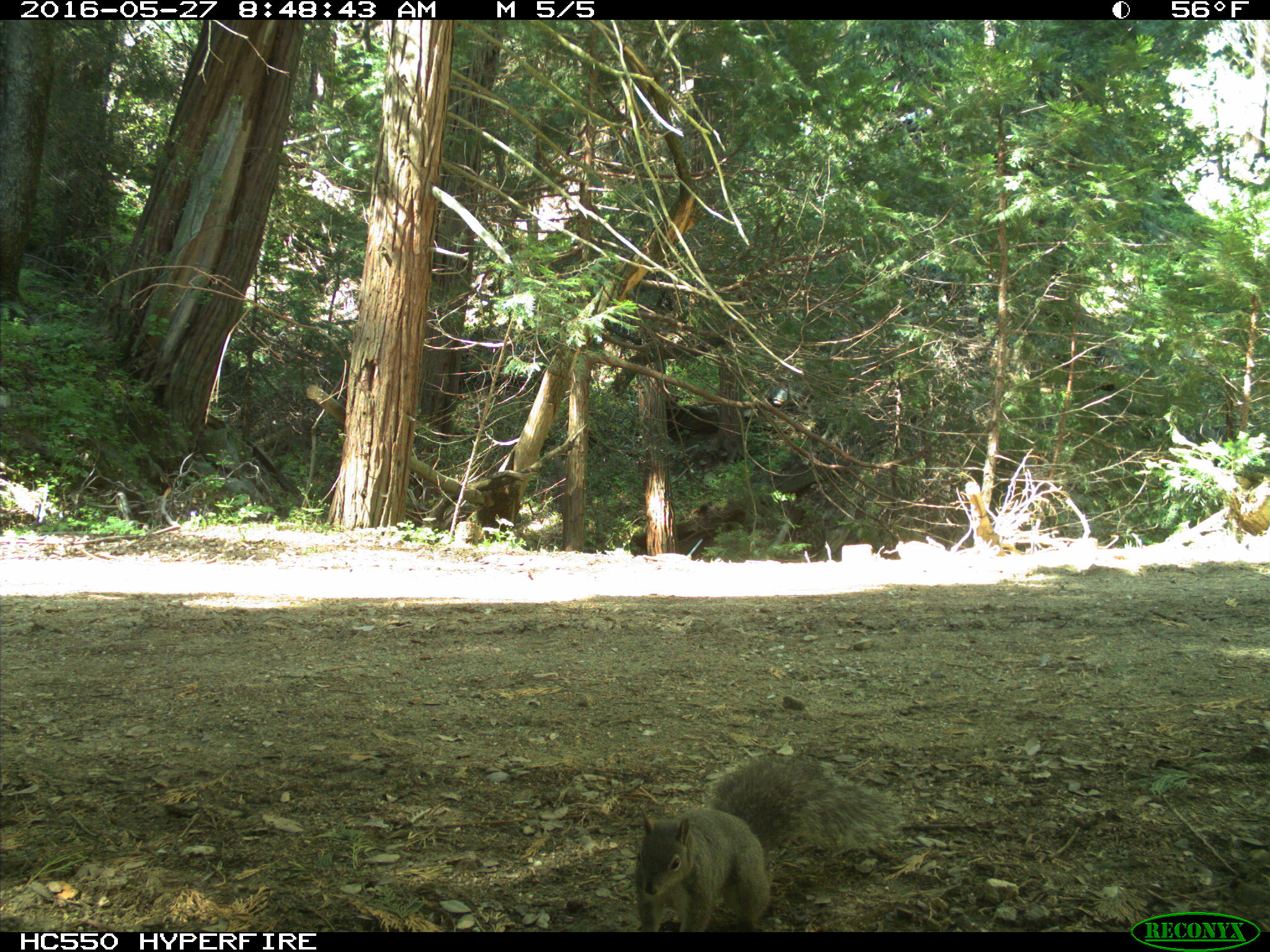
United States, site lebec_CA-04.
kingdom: Animalia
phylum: Chordata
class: Mammalia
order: Rodentia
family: Sciuridae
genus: Sciurus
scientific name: Sciurus carolinensis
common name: eastern gray squirrel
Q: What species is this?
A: Sciurus carolinensis (eastern gray squirrel).